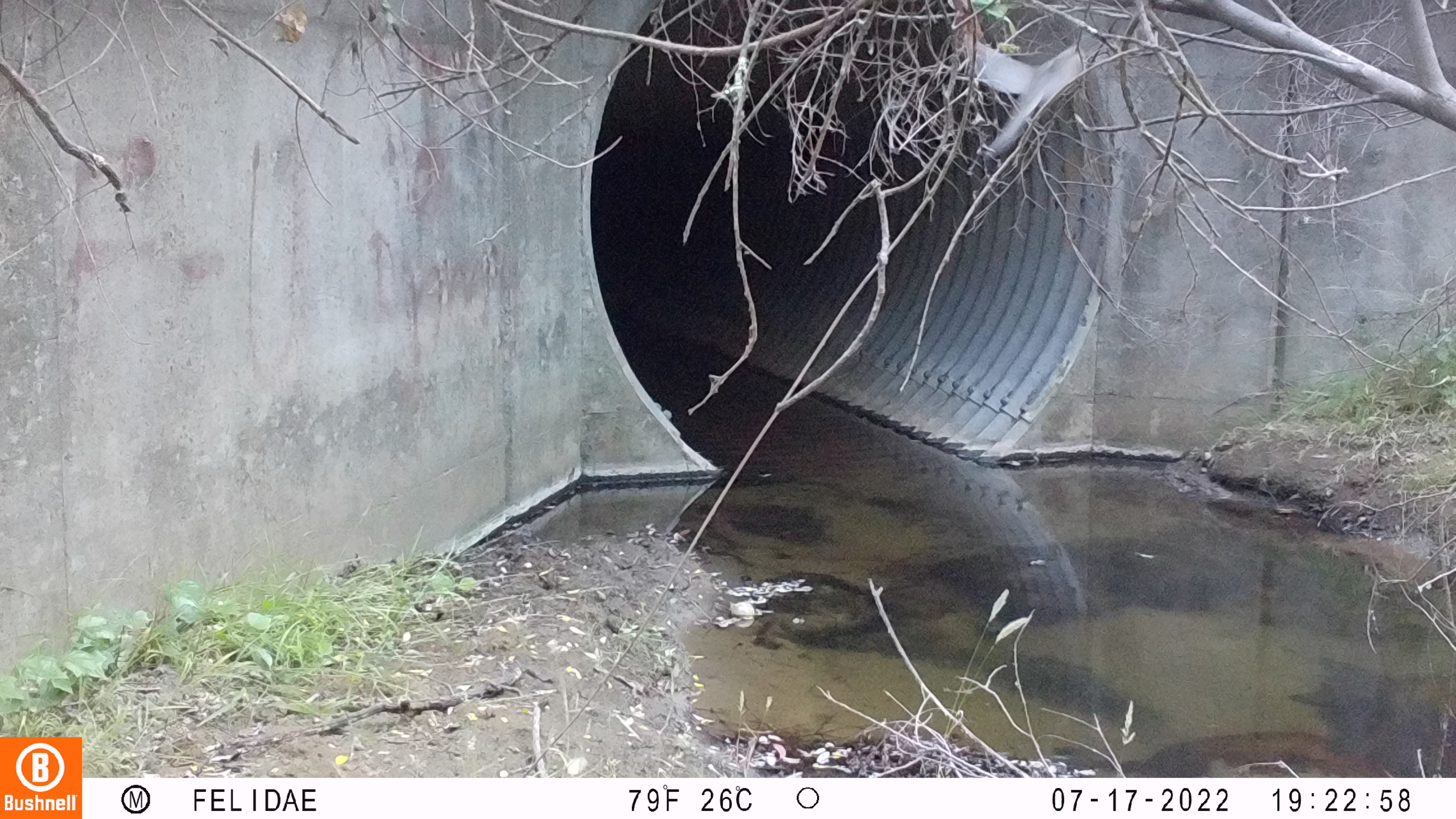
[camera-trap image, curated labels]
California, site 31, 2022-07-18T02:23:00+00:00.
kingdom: Animalia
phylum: Chordata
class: Aves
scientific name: Aves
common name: bird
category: unknown bird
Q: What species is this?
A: Unknown bird (bird) (Aves).